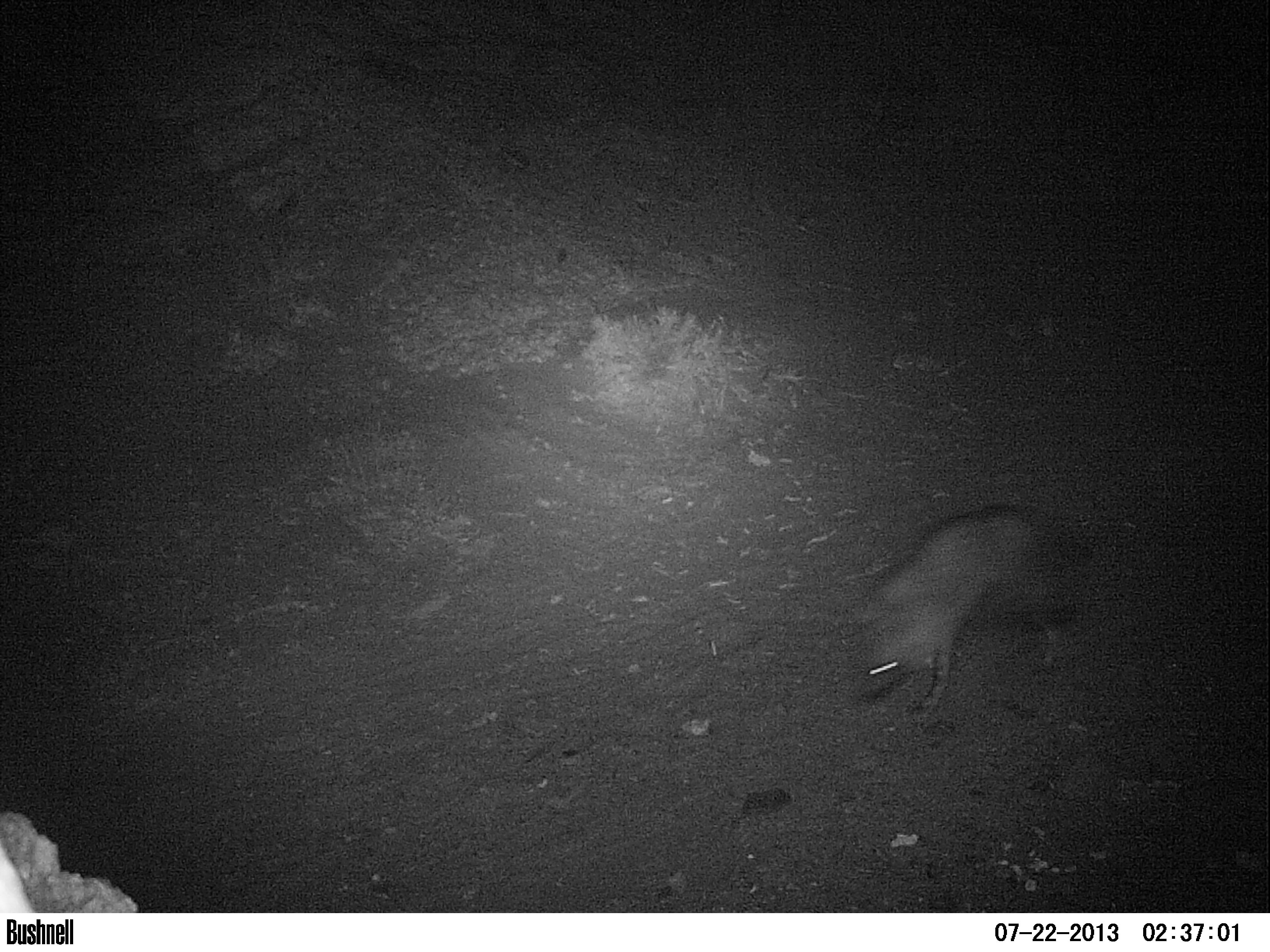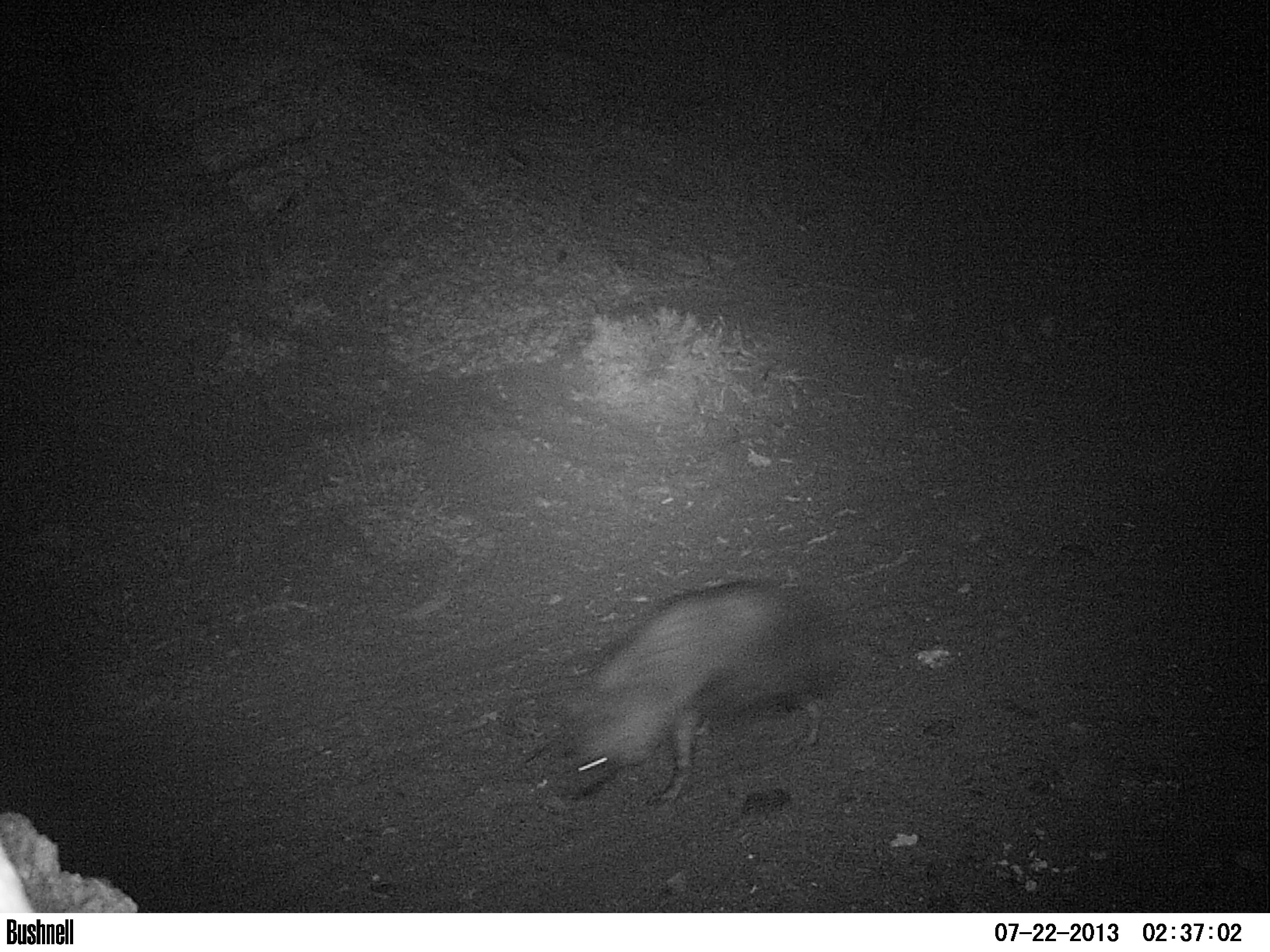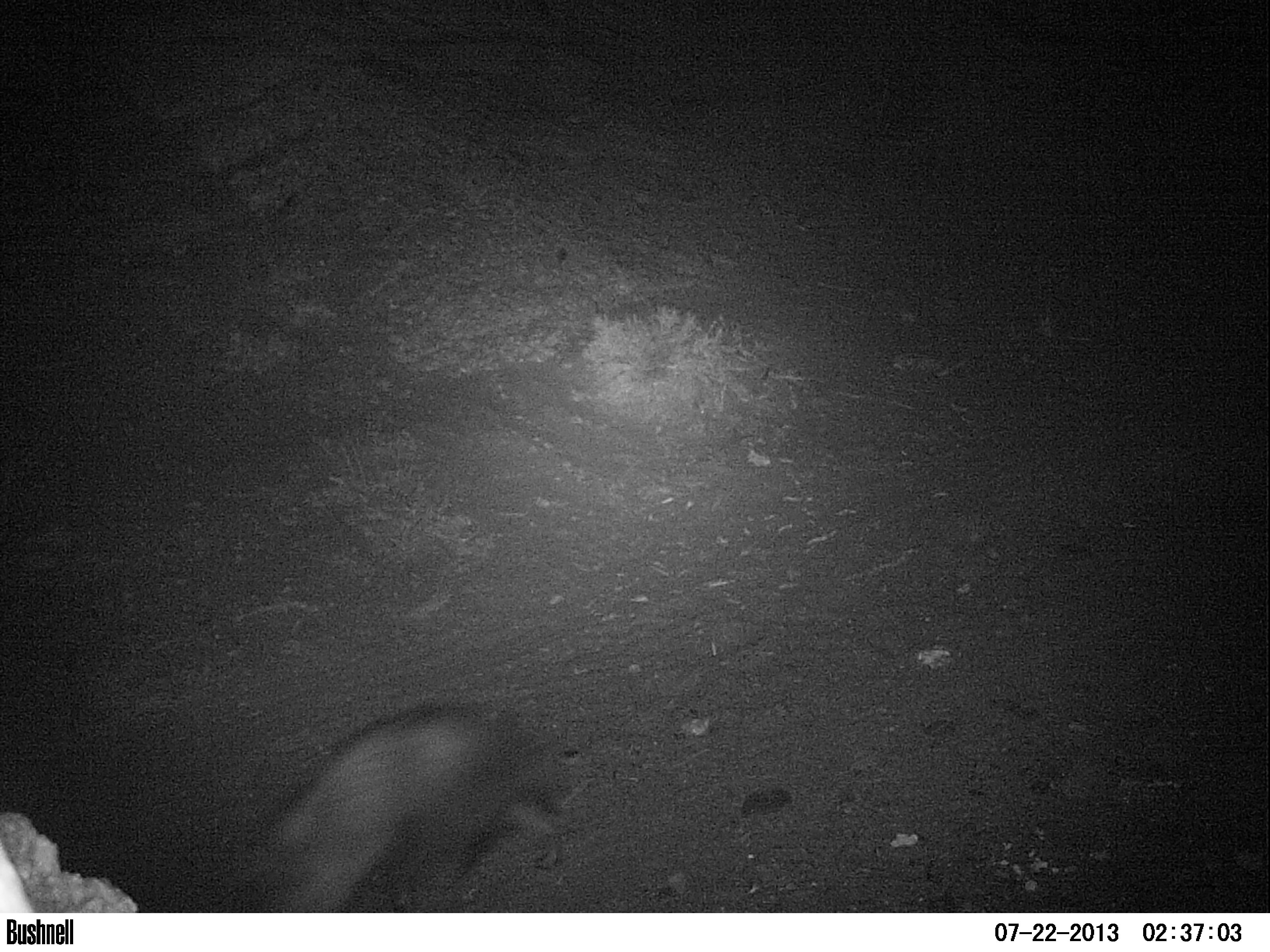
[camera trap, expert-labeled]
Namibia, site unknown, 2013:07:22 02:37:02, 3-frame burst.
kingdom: Animalia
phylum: Chordata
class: Mammalia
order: Carnivora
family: Hyaenidae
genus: Parahyaena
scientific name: Parahyaena brunnea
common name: brown hyena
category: hyaena brunnea